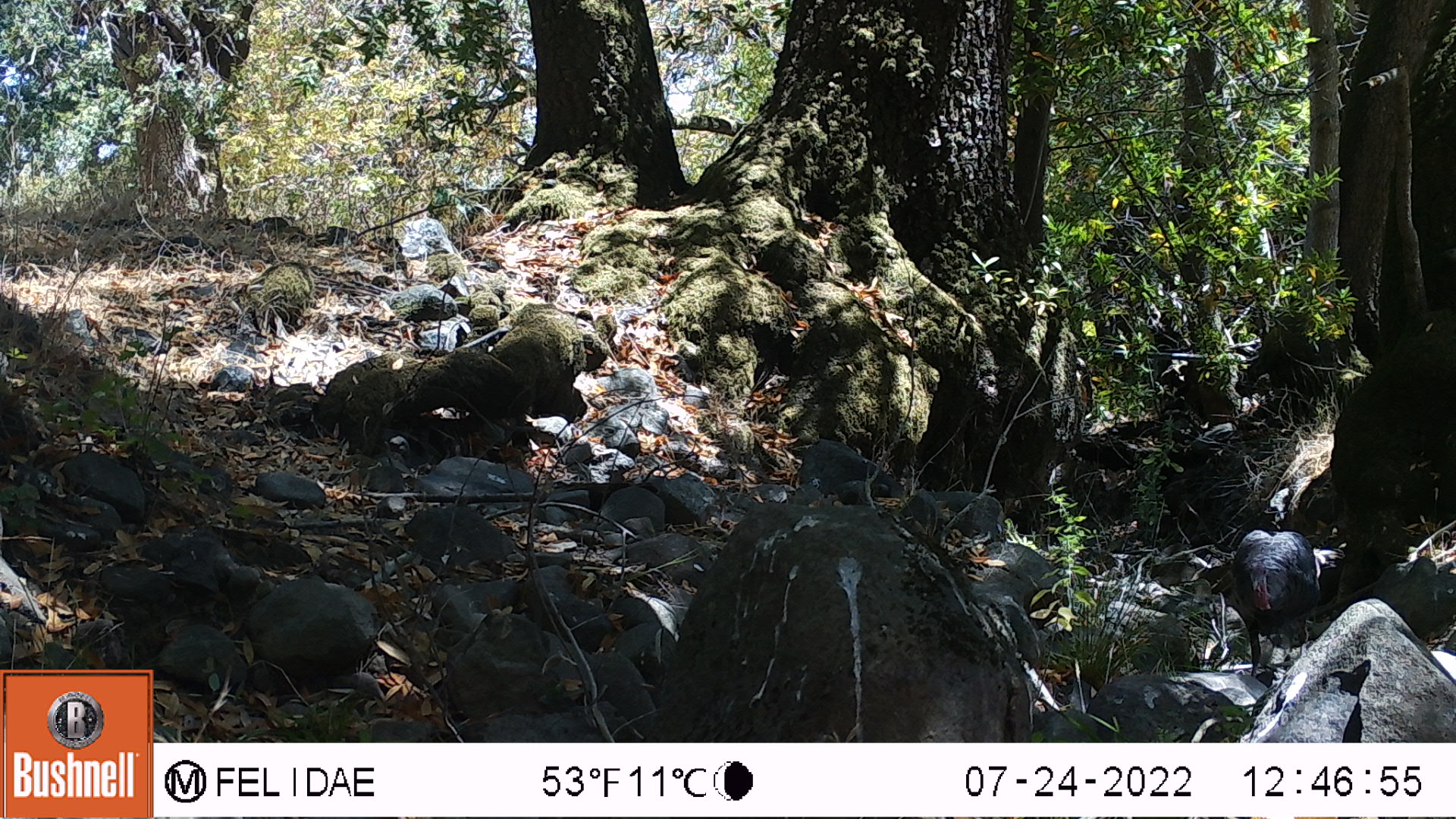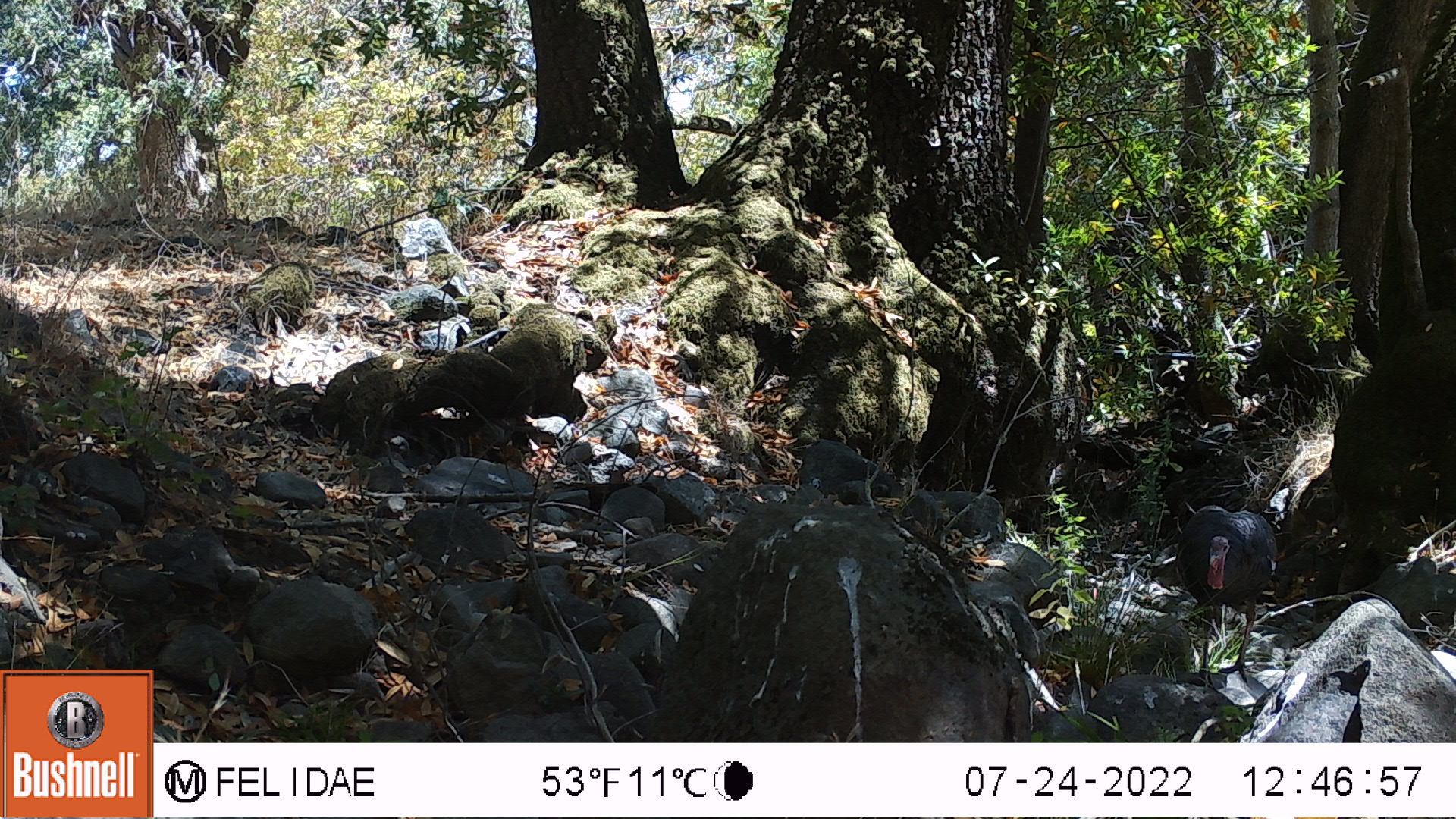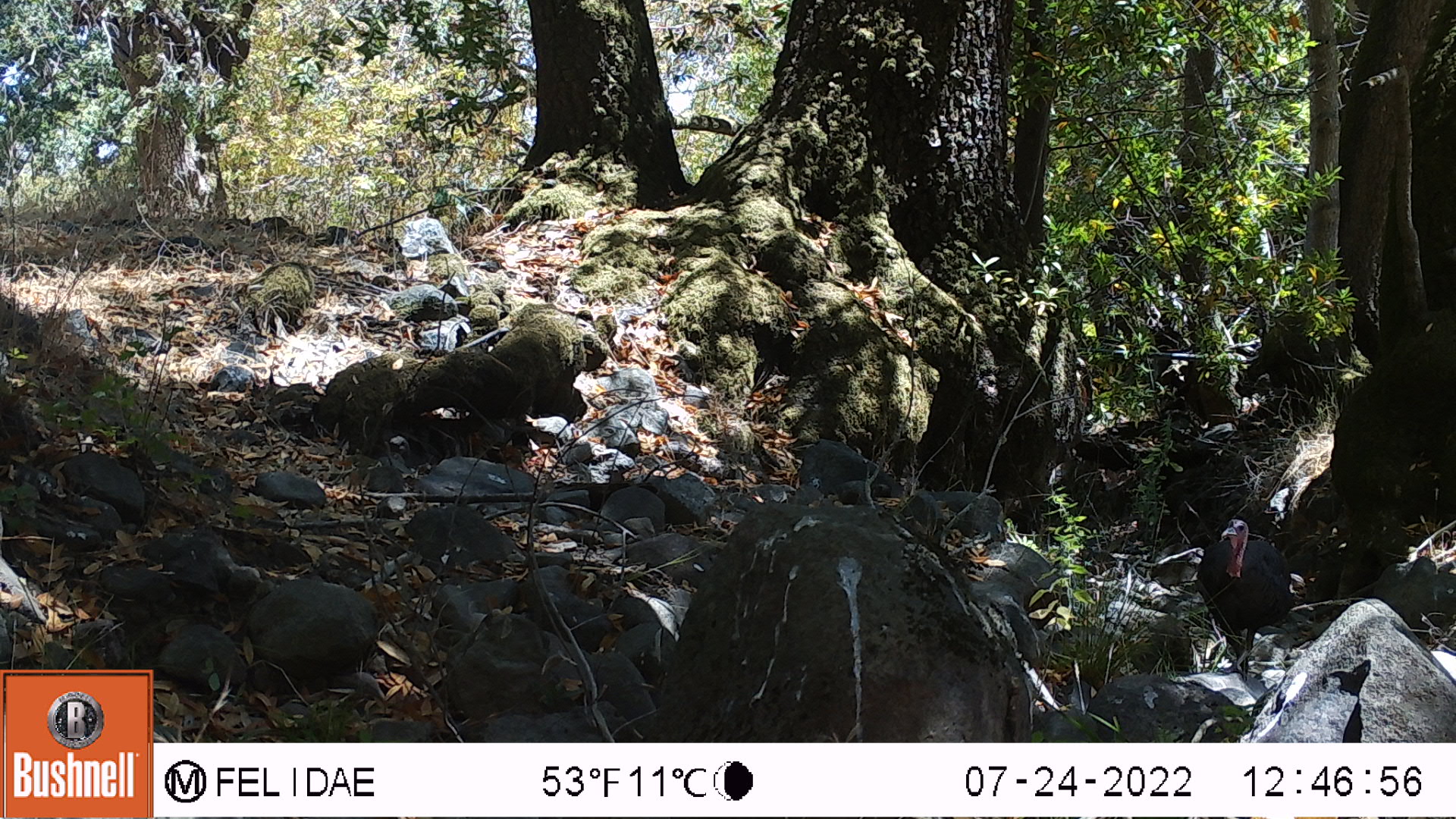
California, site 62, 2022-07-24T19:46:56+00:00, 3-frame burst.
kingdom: Animalia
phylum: Chordata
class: Aves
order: Galliformes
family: Phasianidae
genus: Meleagris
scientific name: Meleagris gallopavo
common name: turkey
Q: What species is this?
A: Turkey (Meleagris gallopavo).